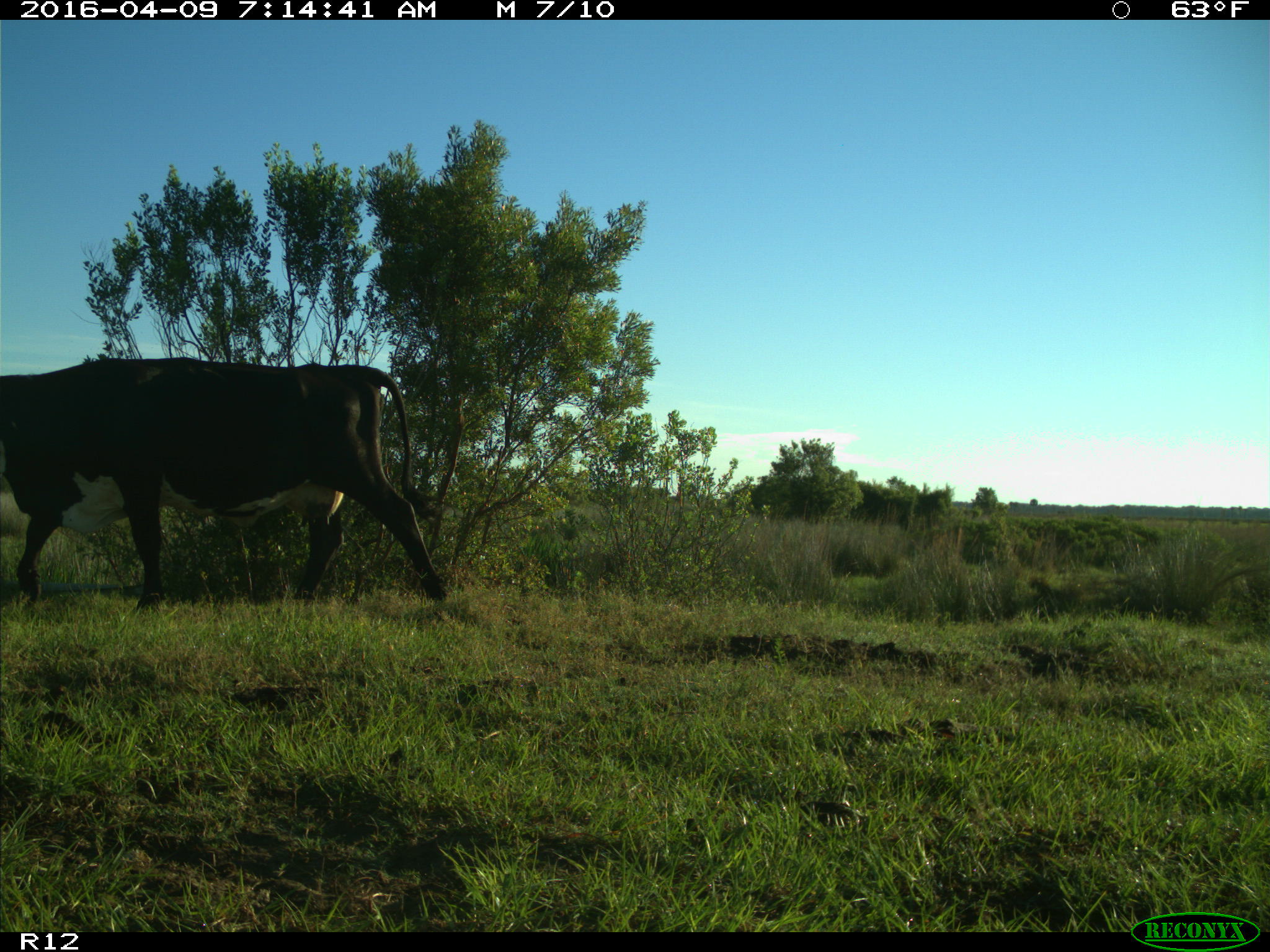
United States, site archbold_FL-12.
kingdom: Animalia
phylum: Chordata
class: Mammalia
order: Artiodactyla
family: Bovidae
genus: Bos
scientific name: Bos taurus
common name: domestic cow